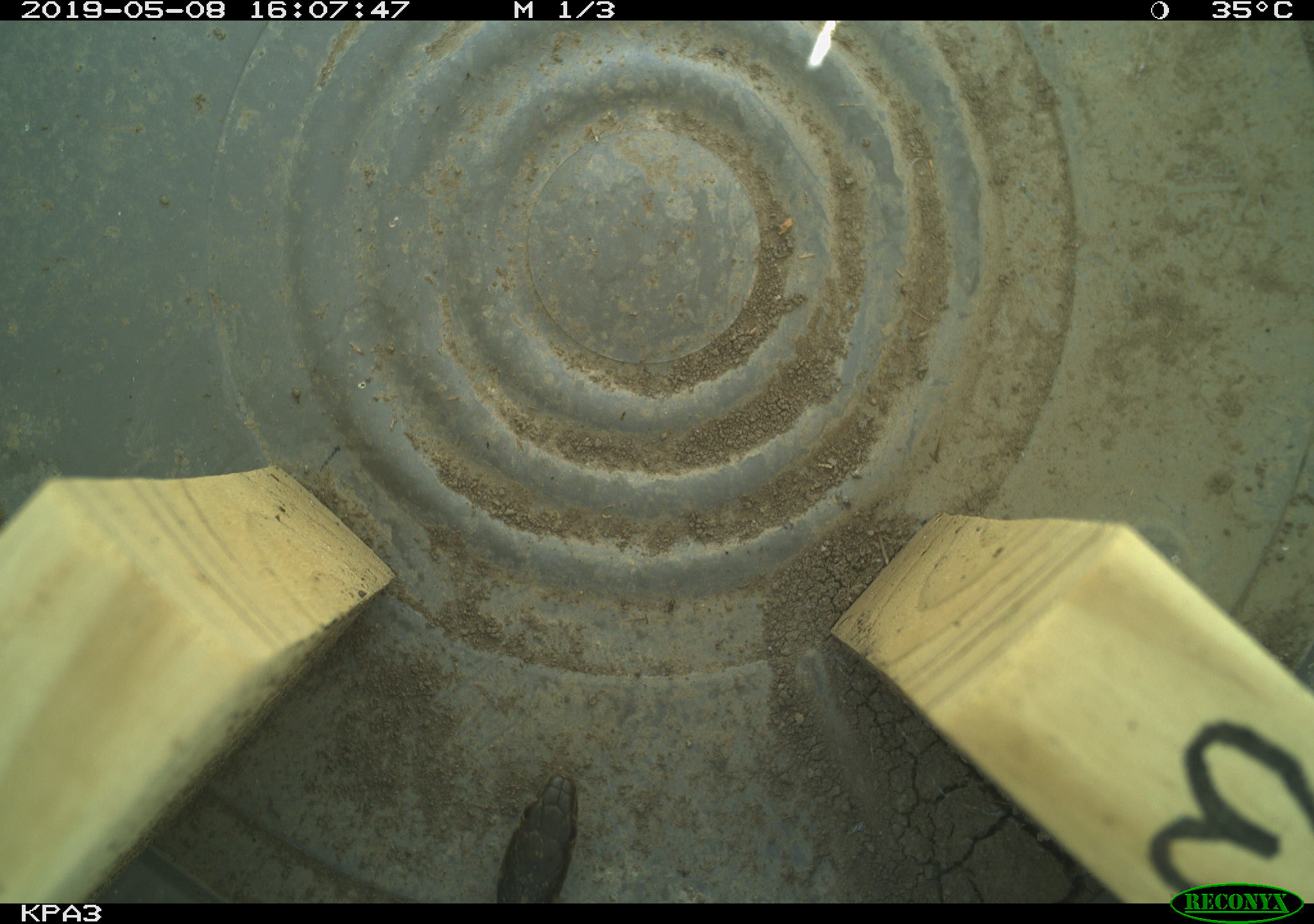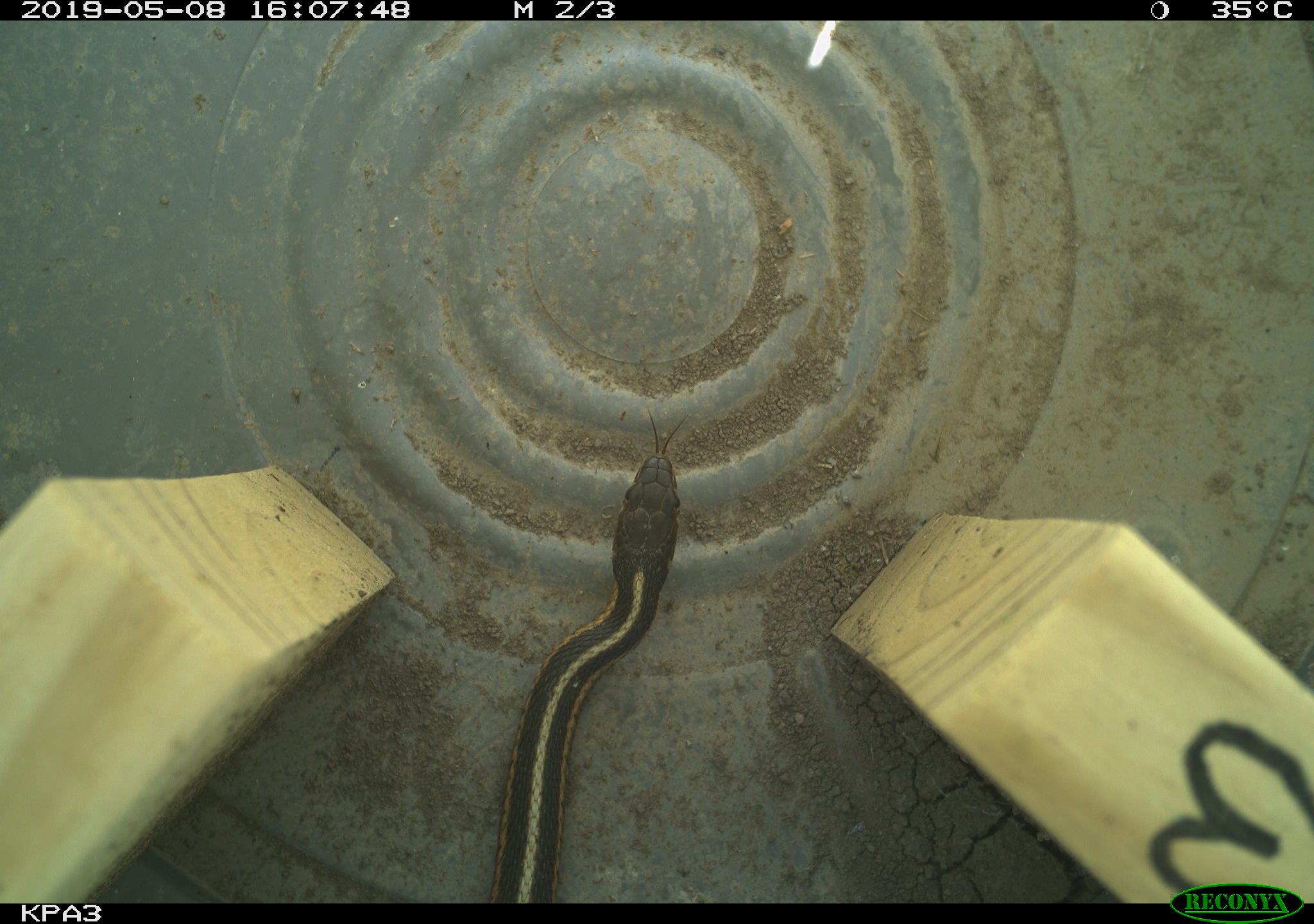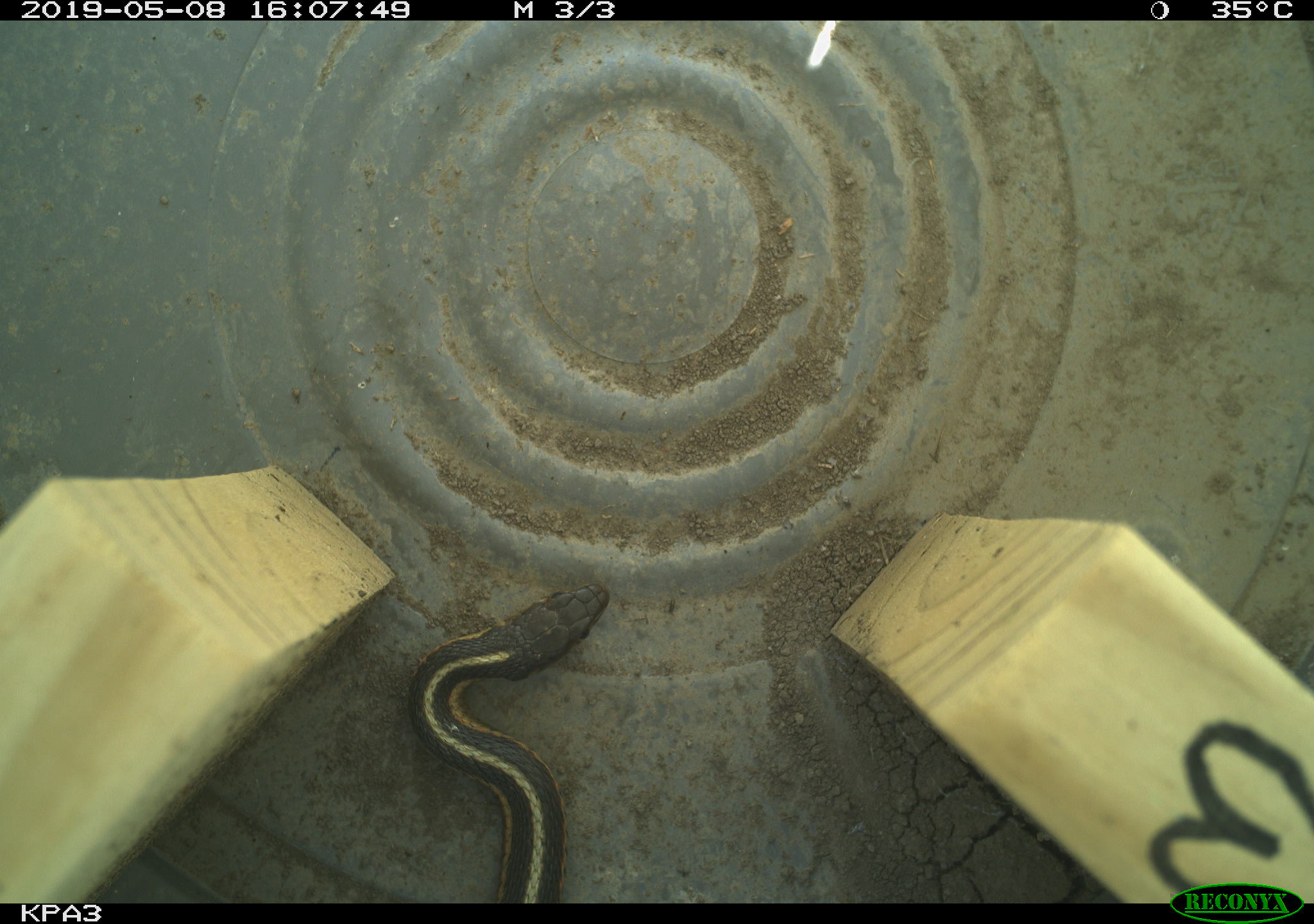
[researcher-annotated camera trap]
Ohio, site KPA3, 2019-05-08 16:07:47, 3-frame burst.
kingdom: Animalia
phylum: Chordata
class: Reptilia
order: Squamata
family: Colubridae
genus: Thamnophis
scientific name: Thamnophis sirtalis sirtalis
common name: eastern gartersnake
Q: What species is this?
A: Eastern gartersnake (Thamnophis sirtalis sirtalis).